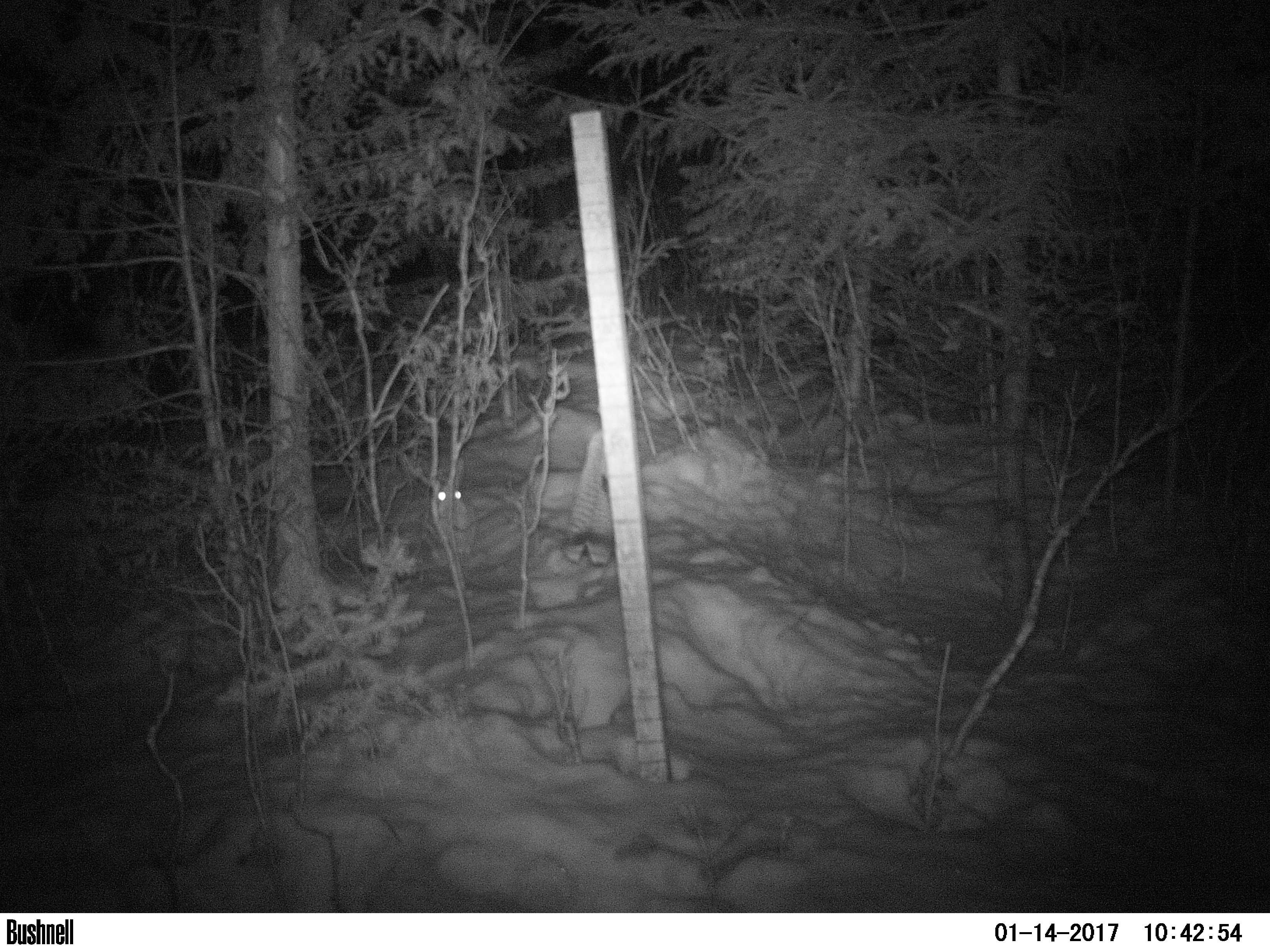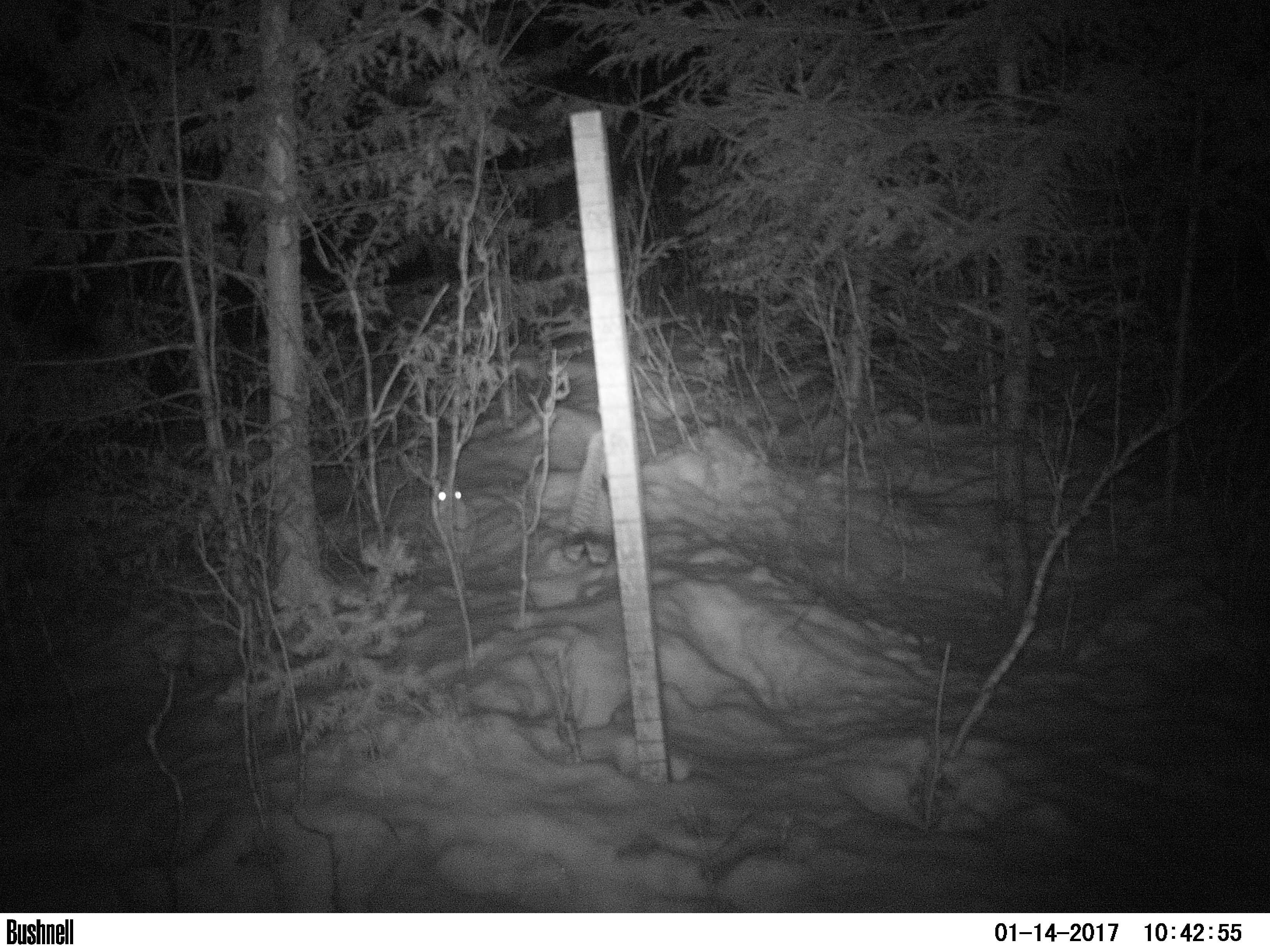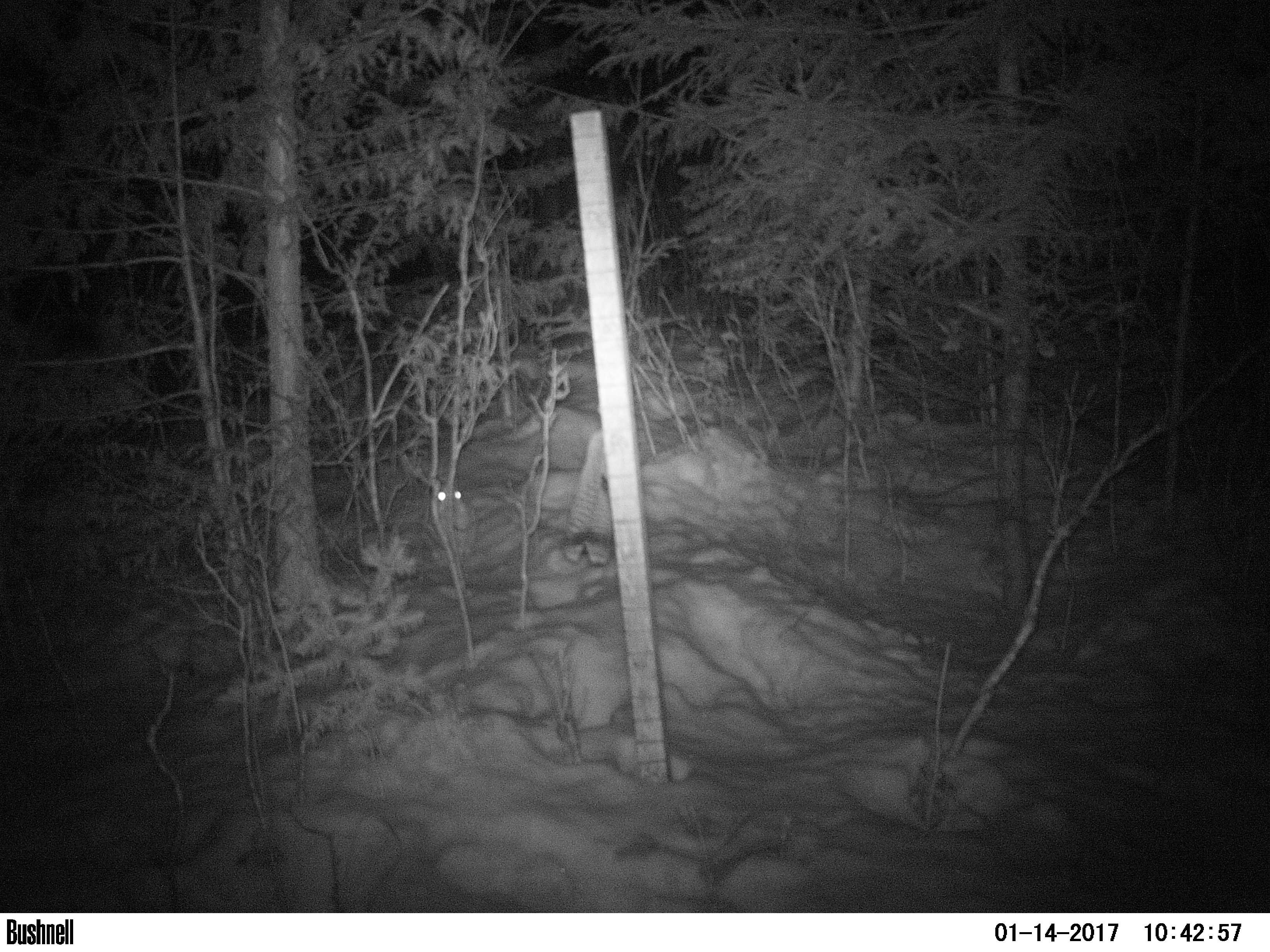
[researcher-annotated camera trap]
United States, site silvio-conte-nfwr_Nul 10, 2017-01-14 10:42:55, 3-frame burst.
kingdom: Animalia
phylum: Chordata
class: Mammalia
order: Lagomorpha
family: Leporidae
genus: Lepus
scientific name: Lepus americanus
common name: snowshoe hare